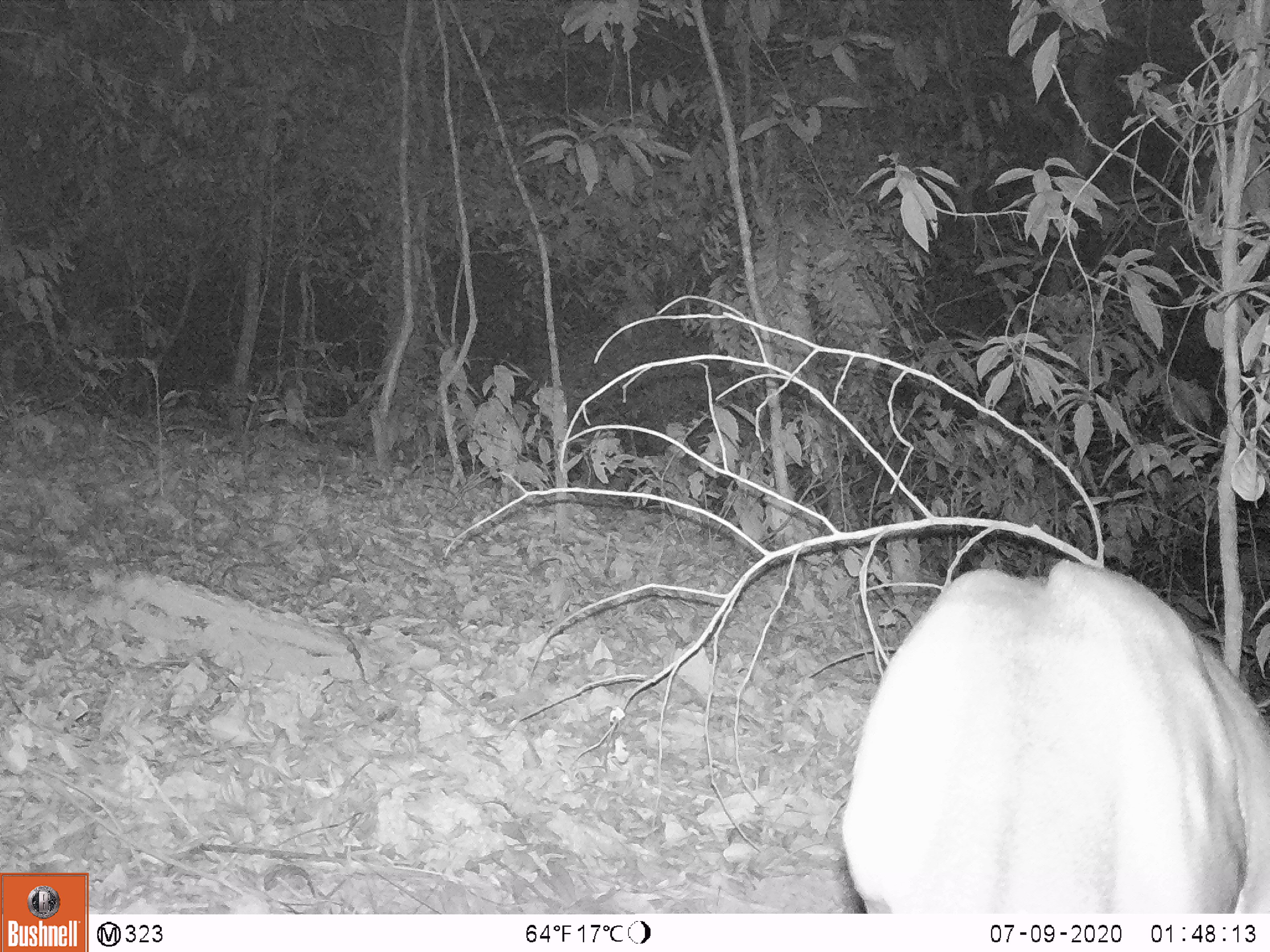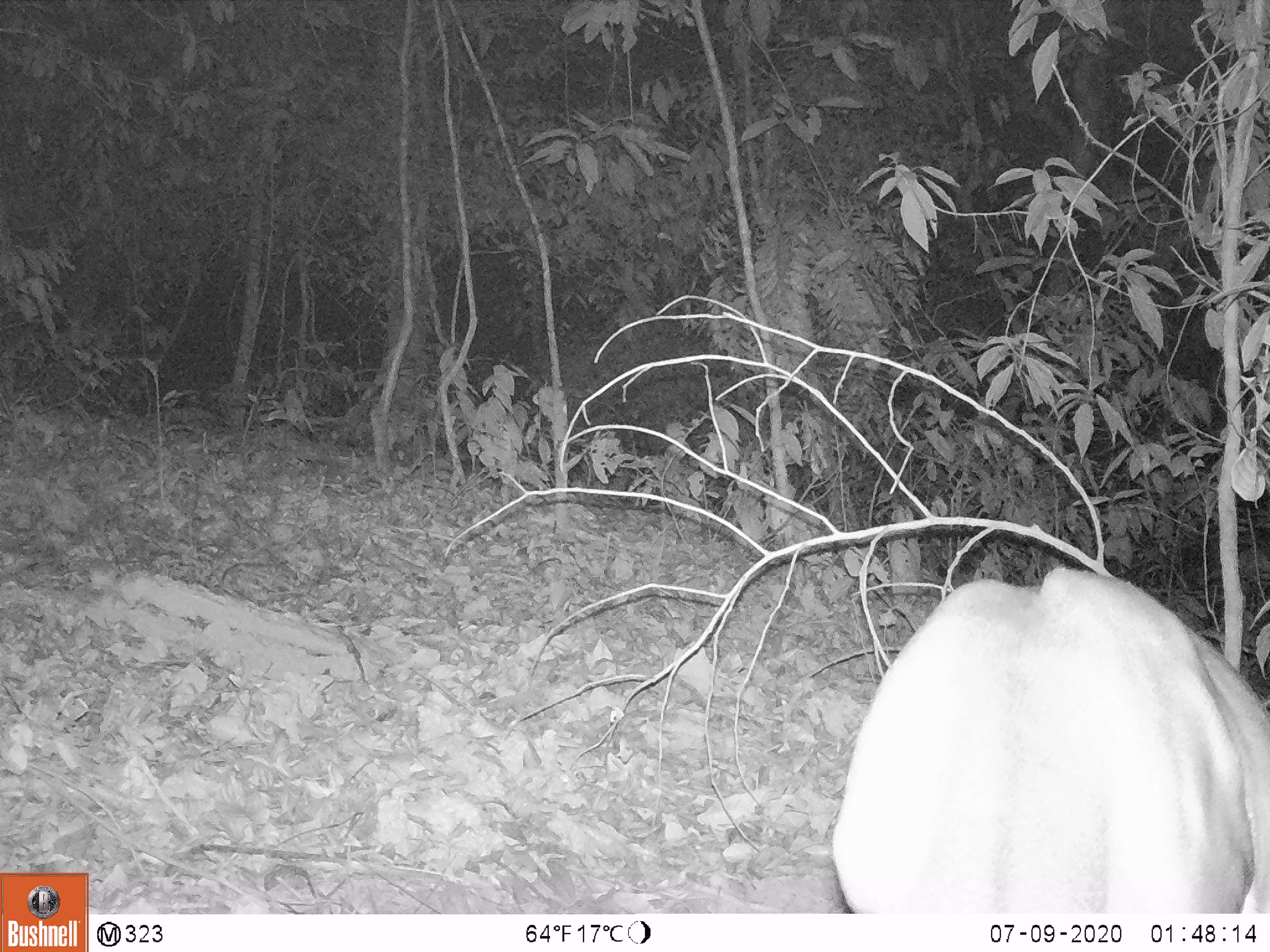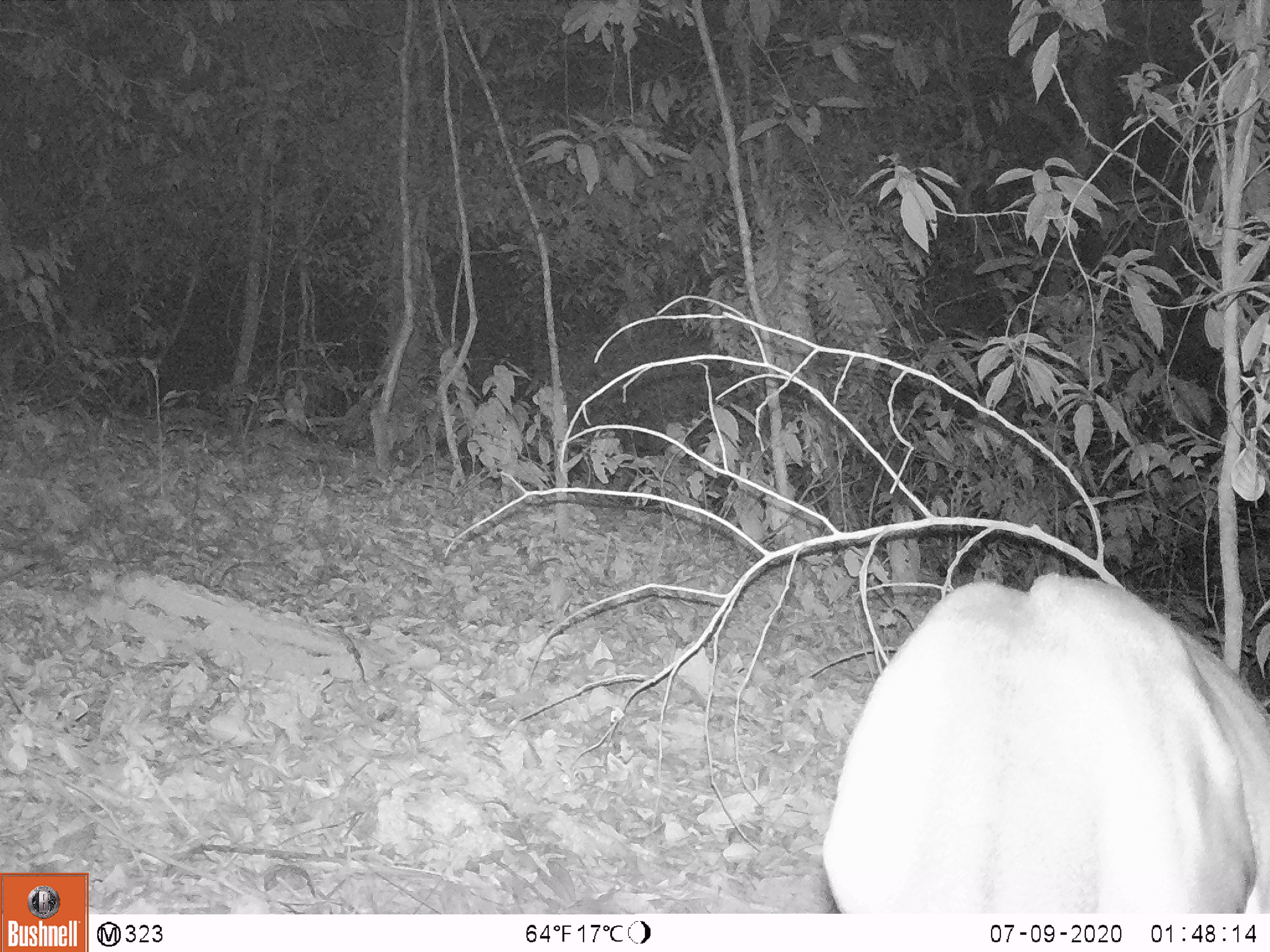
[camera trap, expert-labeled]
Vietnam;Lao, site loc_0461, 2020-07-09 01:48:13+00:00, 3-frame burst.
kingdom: Animalia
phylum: Chordata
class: Mammalia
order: Artiodactyla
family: Cervidae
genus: Muntiacus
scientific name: Muntiacus vuquangensis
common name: large-antlered muntjac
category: large antlered muntjac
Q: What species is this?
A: Large antlered muntjac (large-antlered muntjac) (Muntiacus vuquangensis).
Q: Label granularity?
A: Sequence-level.